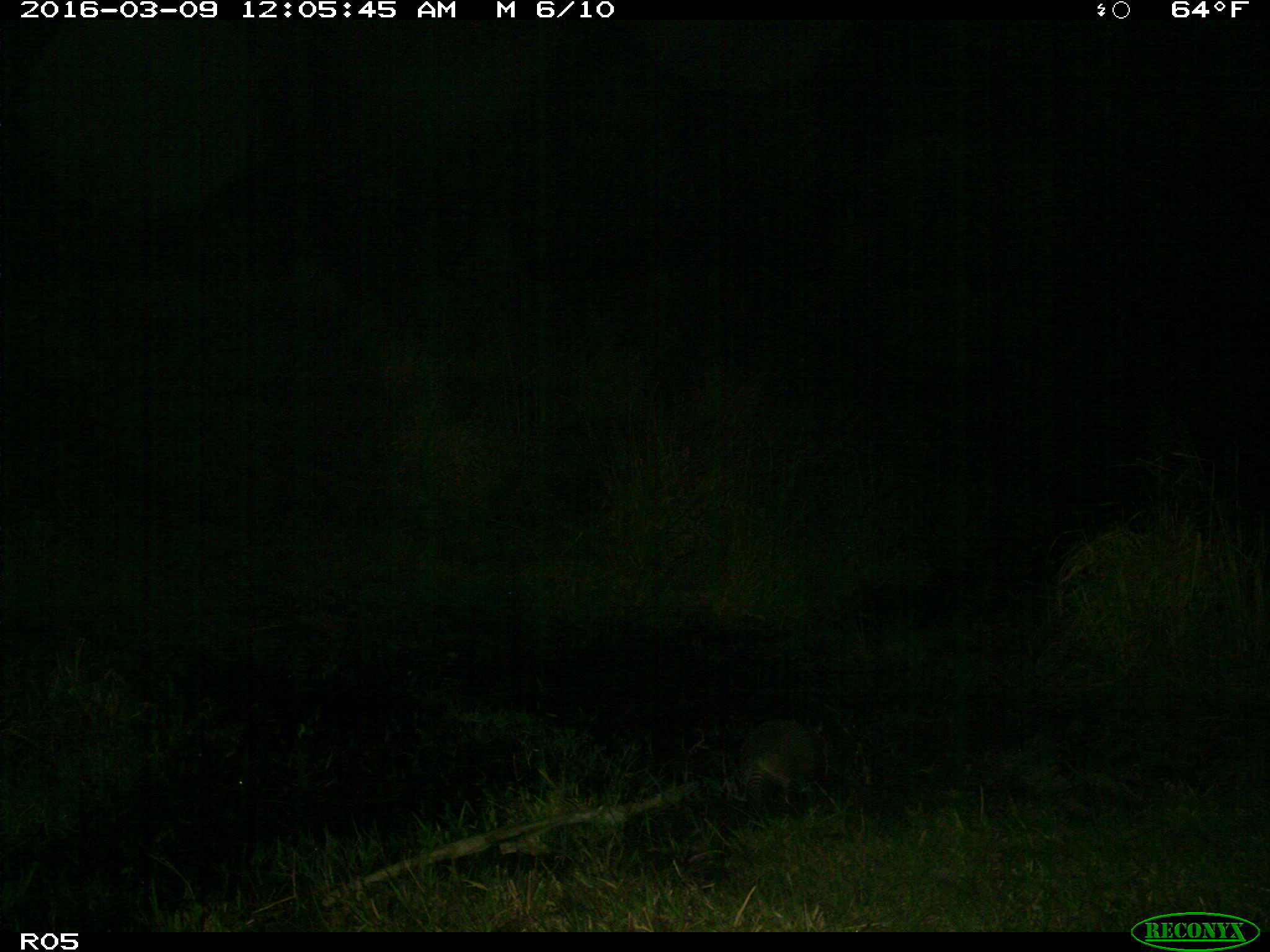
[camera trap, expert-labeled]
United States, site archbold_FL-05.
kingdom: Animalia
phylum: Chordata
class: Mammalia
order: Cingulata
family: Dasypodidae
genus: Dasypus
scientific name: Dasypus novemcinctus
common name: nine-banded armadillo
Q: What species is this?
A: Dasypus novemcinctus (nine-banded armadillo).